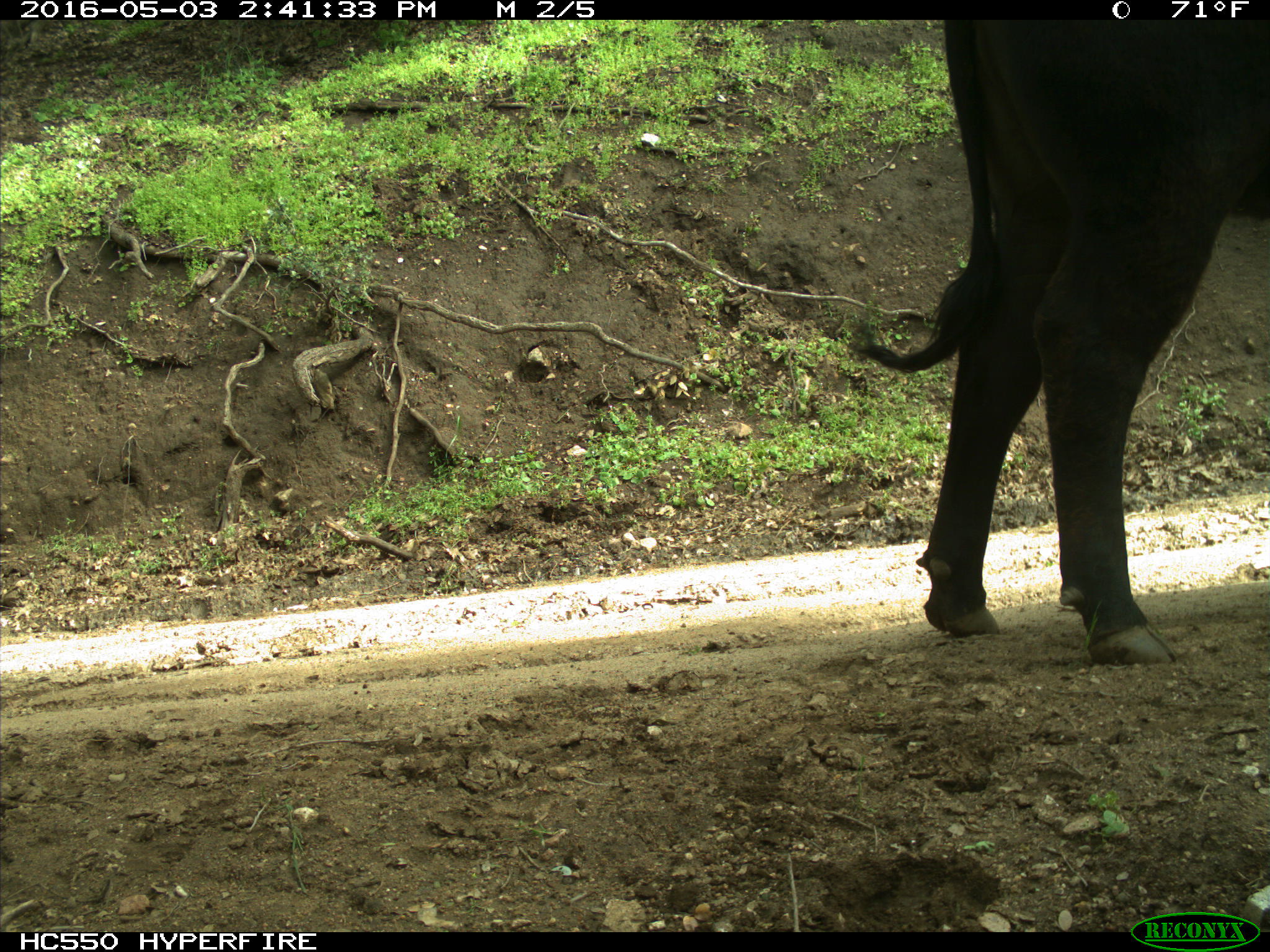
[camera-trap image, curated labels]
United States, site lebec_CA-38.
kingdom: Animalia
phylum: Chordata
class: Mammalia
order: Artiodactyla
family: Bovidae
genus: Bos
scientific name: Bos taurus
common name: domestic cow